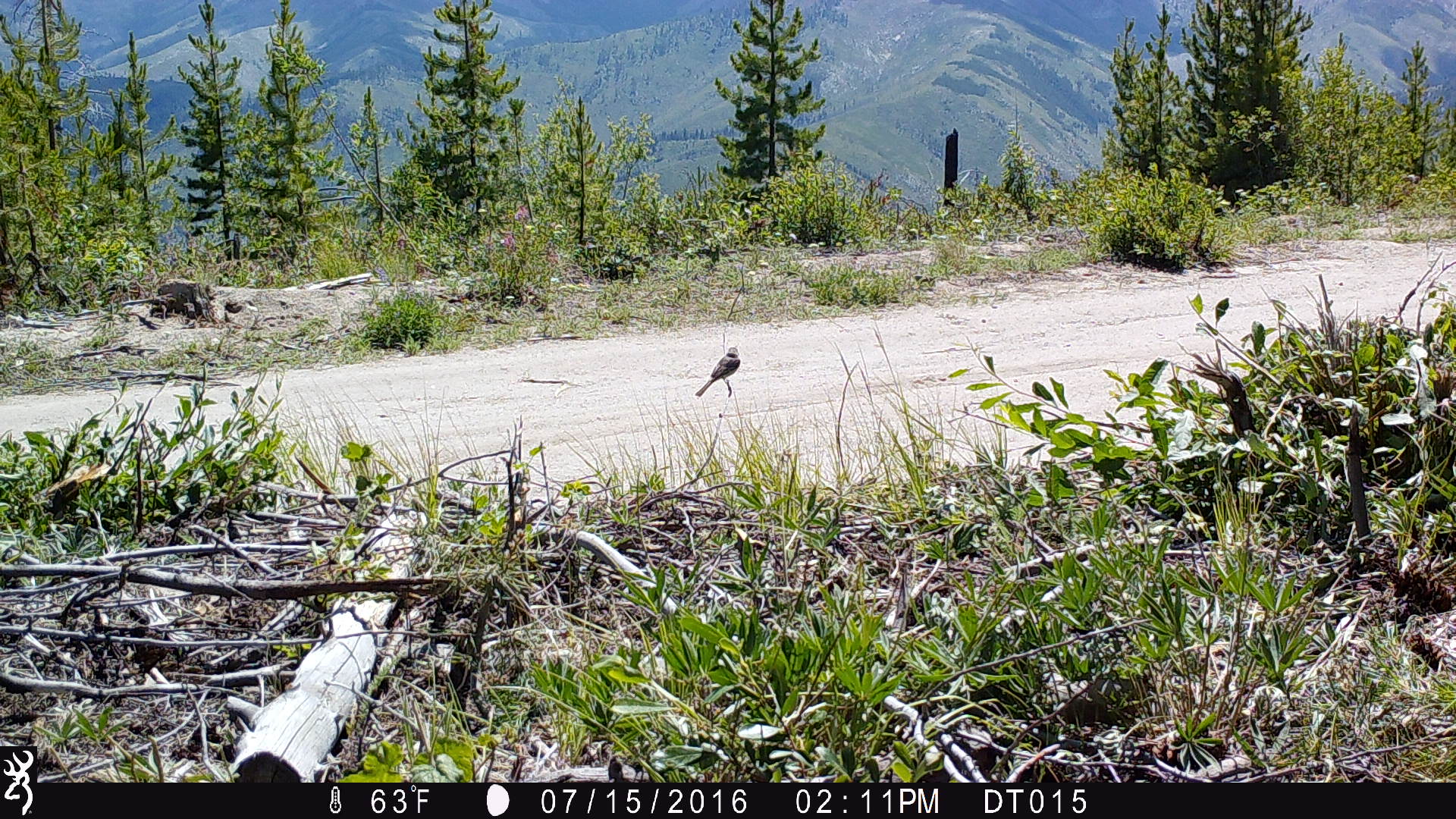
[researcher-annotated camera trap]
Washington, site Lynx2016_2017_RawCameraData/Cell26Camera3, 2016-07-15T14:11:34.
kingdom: Animalia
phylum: Chordata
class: Aves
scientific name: Aves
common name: birds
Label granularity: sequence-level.